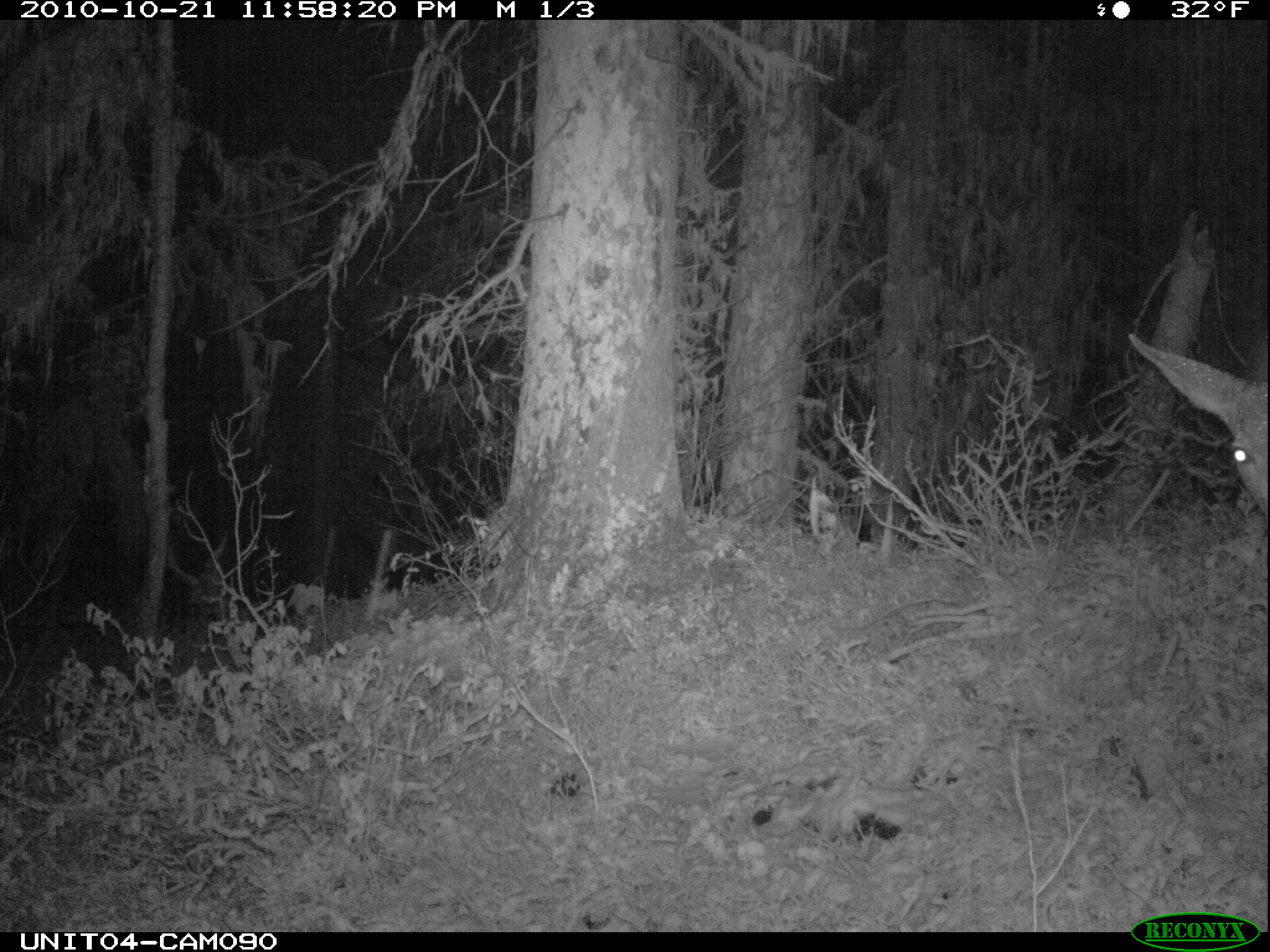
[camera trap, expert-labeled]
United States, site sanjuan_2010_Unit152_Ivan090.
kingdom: Animalia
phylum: Chordata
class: Mammalia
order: Artiodactyla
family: Cervidae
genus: Odocoileus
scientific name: Odocoileus hemionus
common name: mule deer